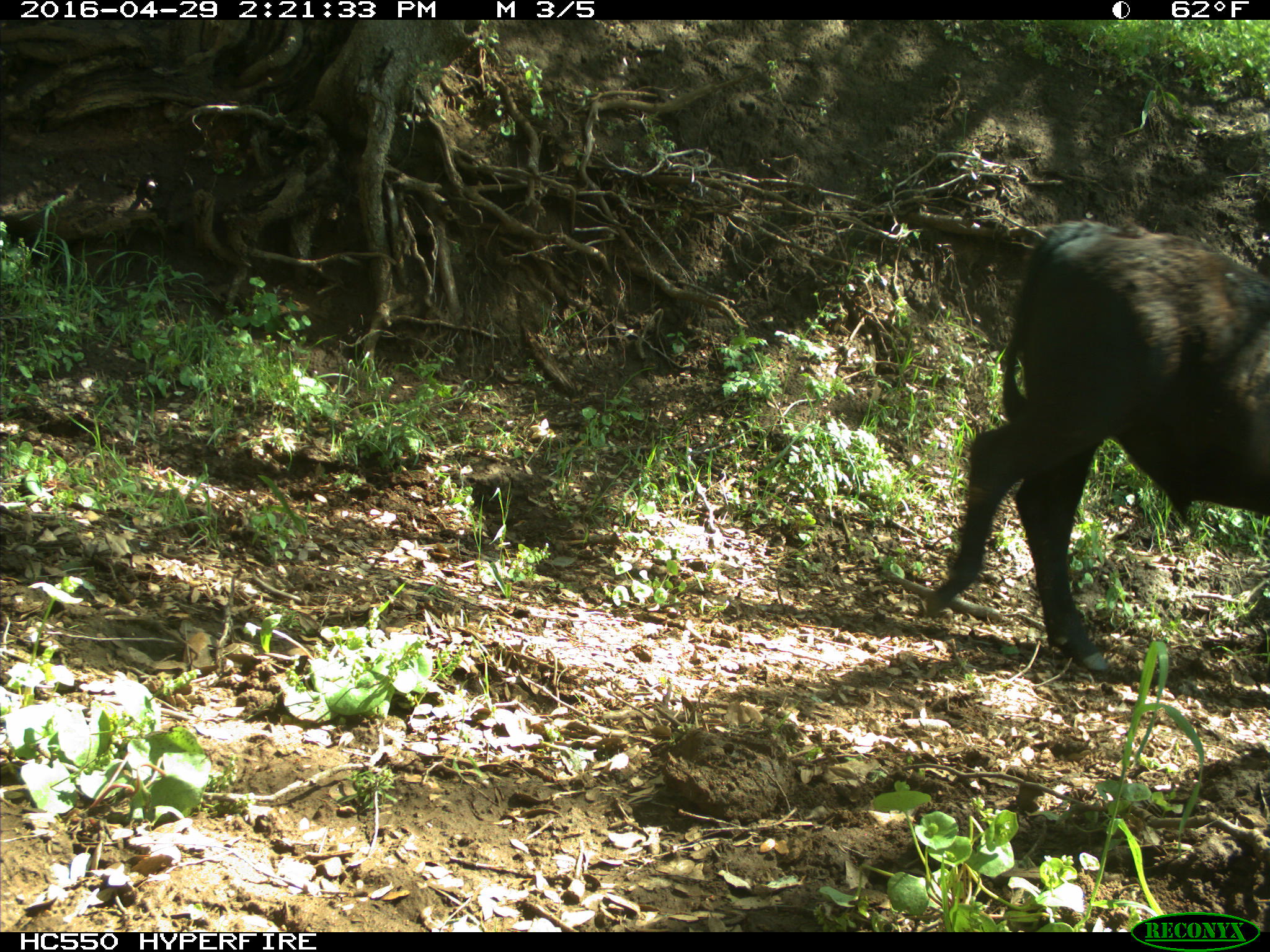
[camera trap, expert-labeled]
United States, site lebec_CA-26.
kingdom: Animalia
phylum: Chordata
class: Mammalia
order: Artiodactyla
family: Bovidae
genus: Bos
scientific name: Bos taurus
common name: domestic cow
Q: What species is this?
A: Bos taurus (domestic cow).